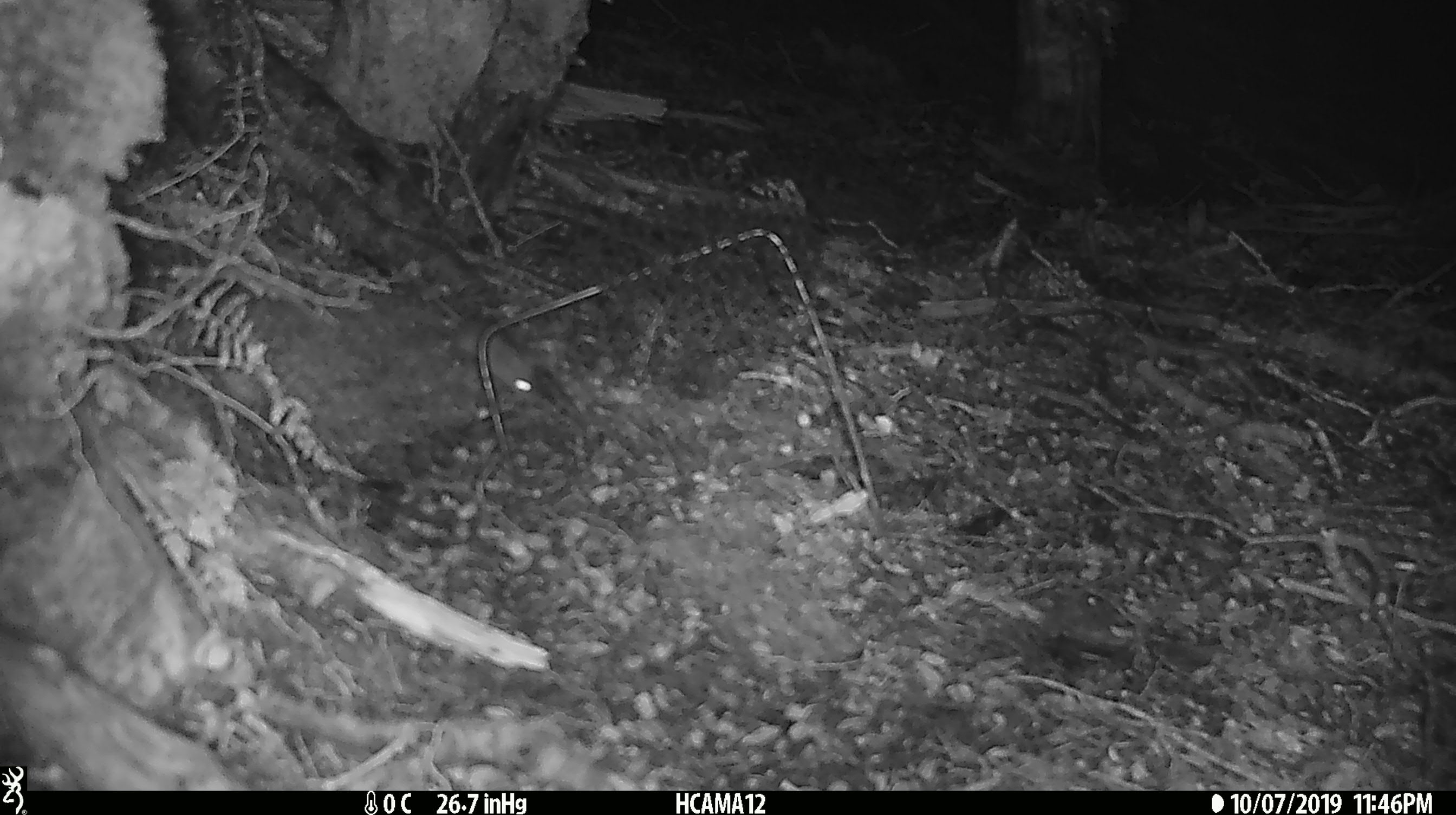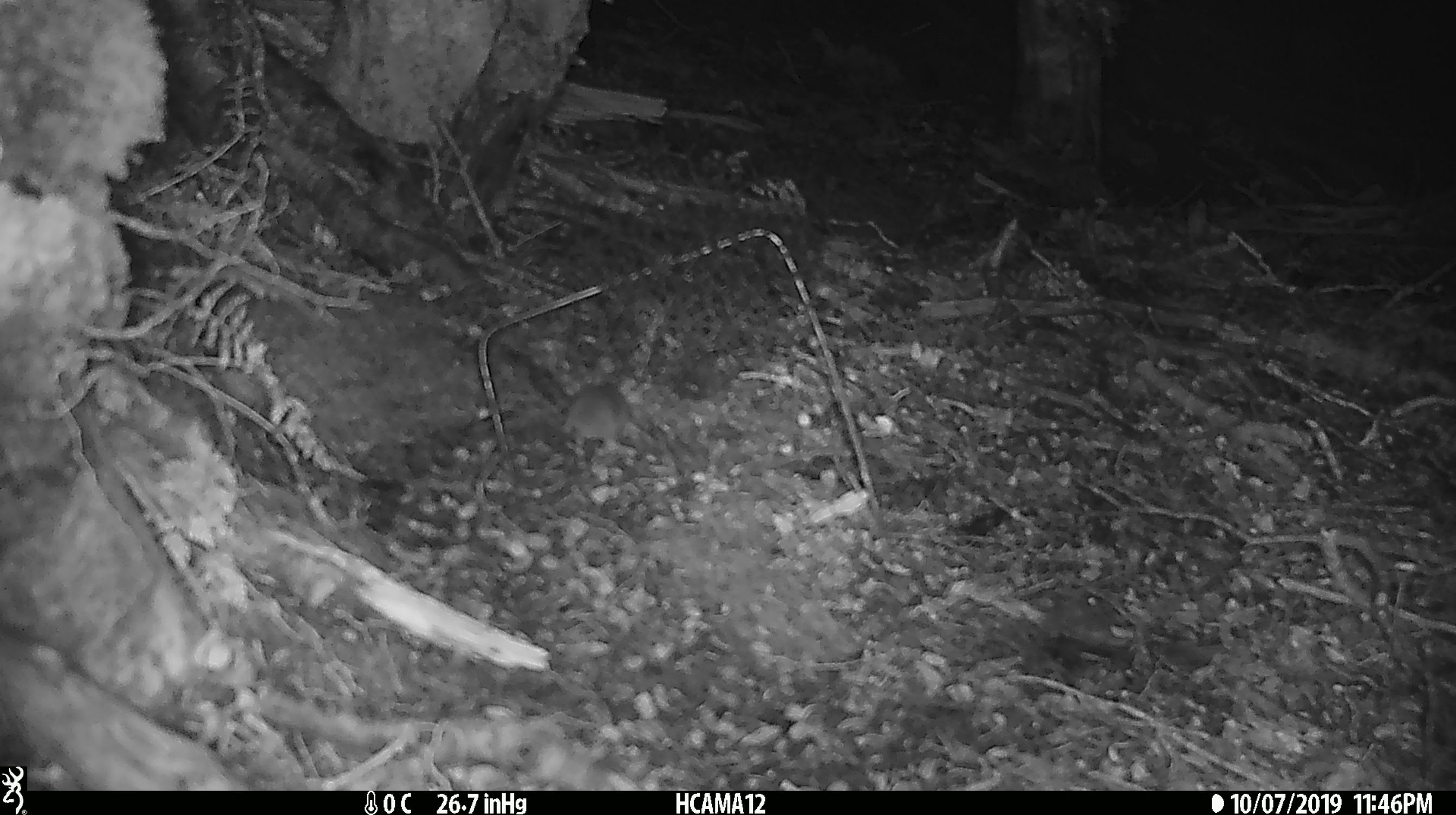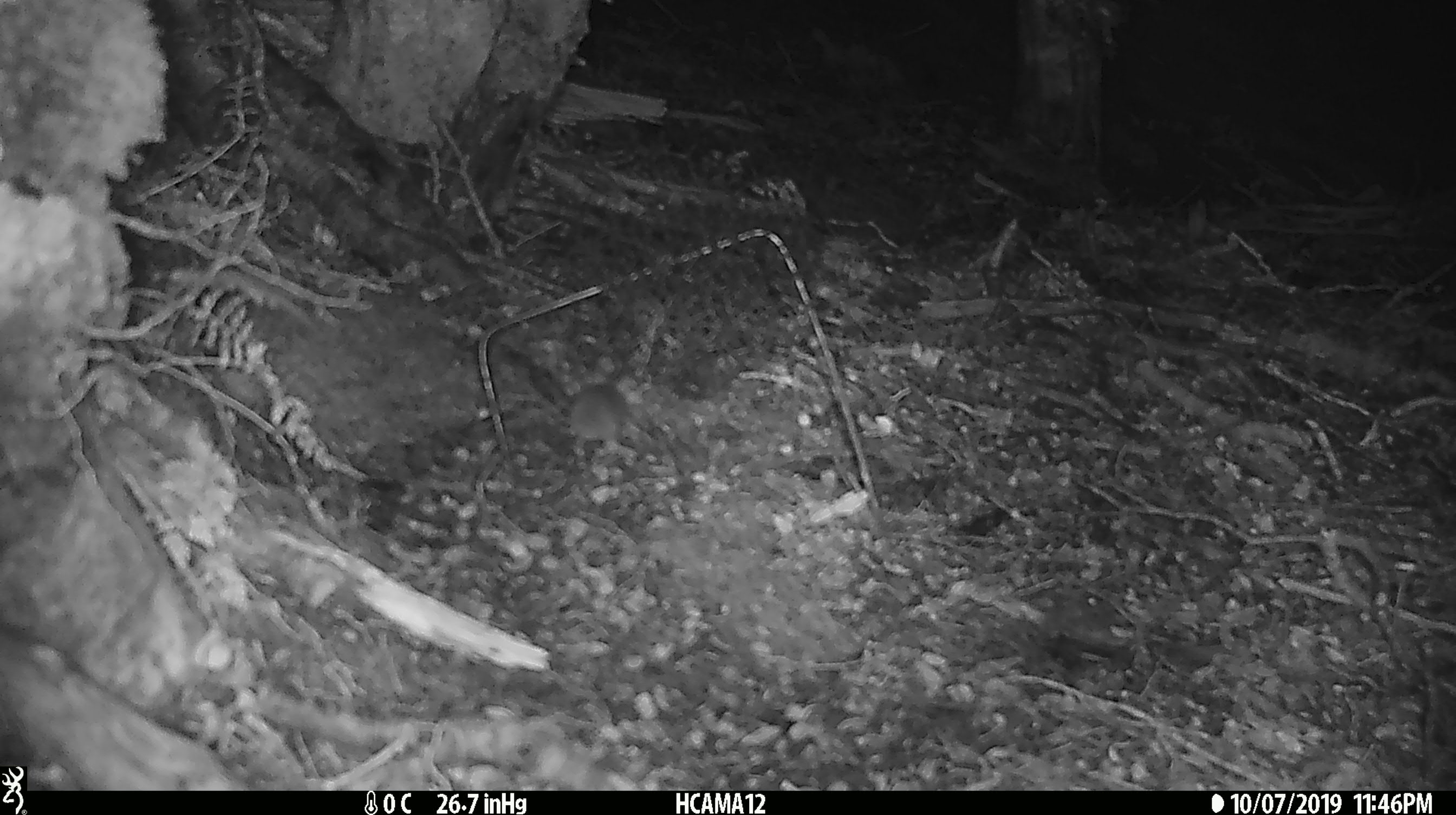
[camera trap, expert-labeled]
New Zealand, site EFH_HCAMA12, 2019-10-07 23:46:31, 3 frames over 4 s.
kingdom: Animalia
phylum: Chordata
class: Mammalia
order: Rodentia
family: Muridae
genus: Mus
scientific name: Mus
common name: mouse